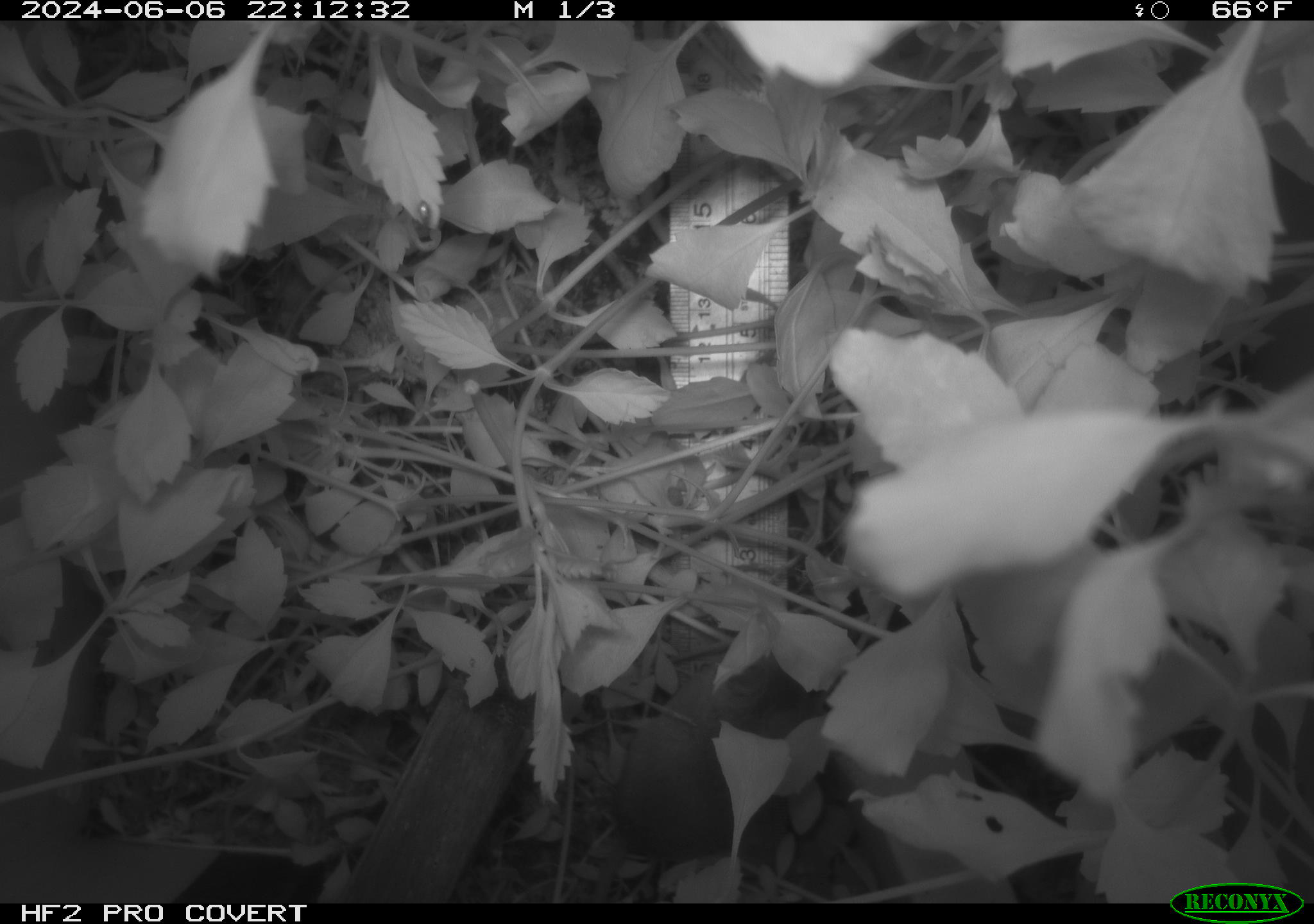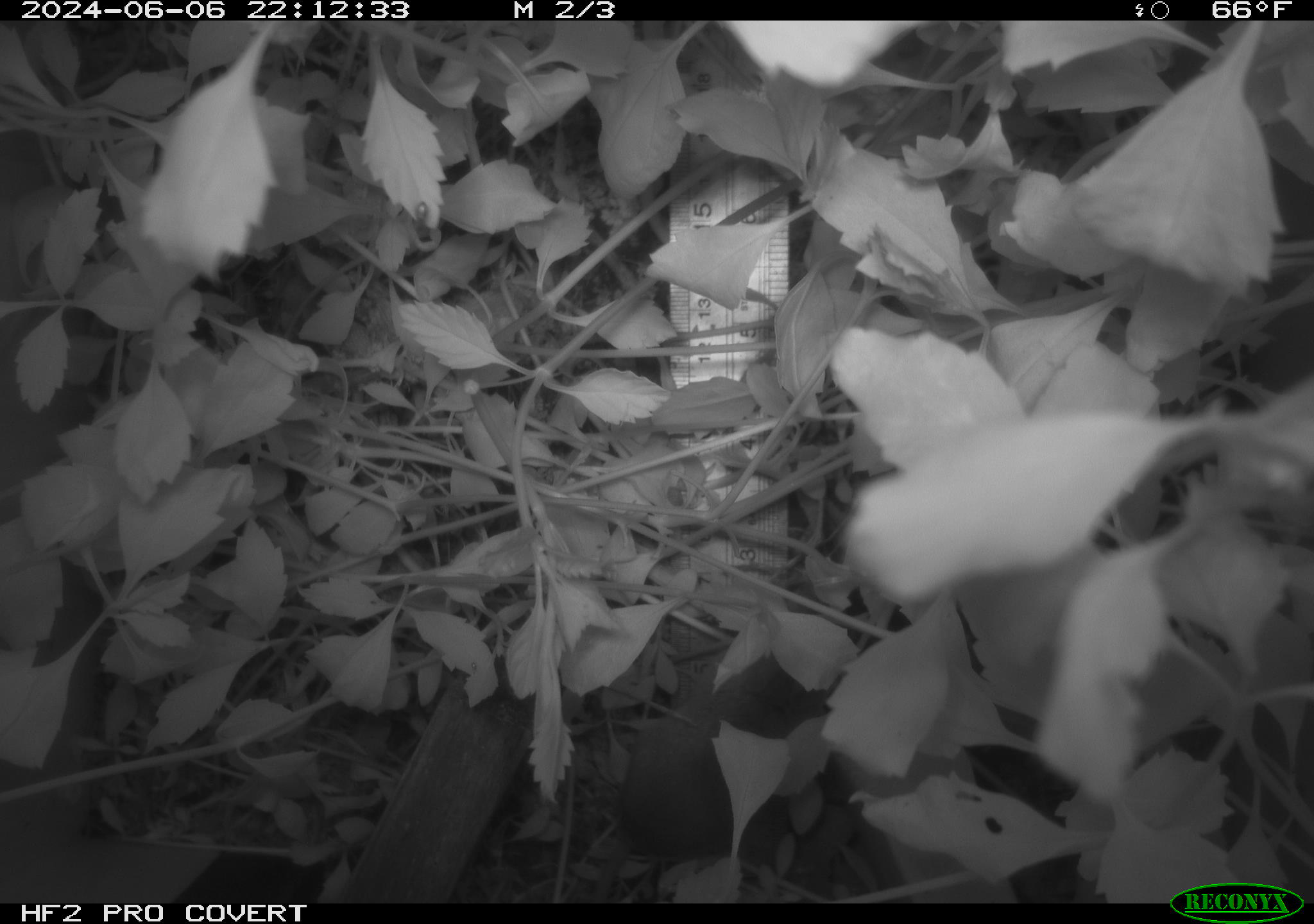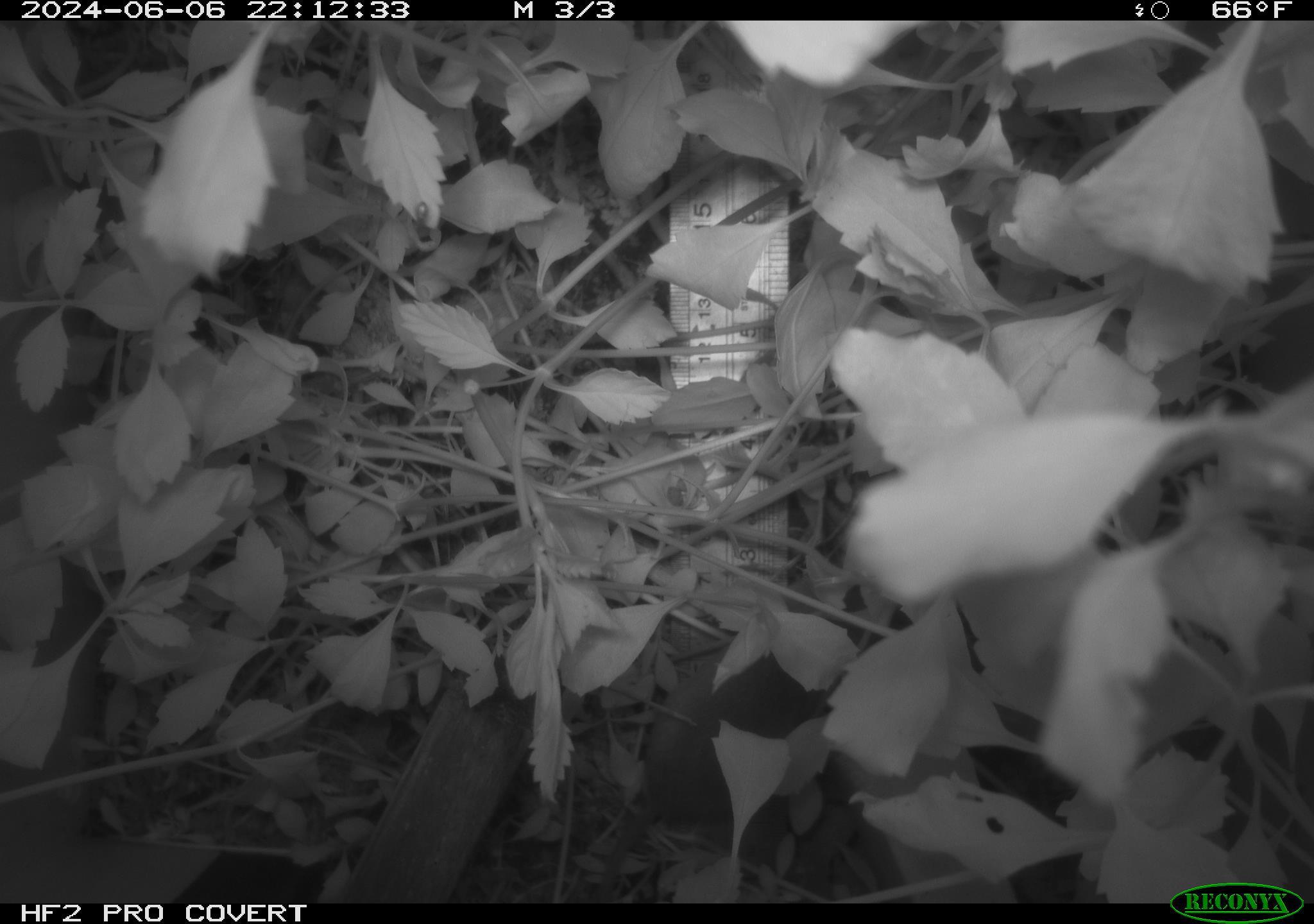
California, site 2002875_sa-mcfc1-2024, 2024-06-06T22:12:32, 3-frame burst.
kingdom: Animalia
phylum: Chordata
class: Mammalia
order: Rodentia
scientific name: Rodentia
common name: rodent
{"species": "rodent (Rodentia)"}